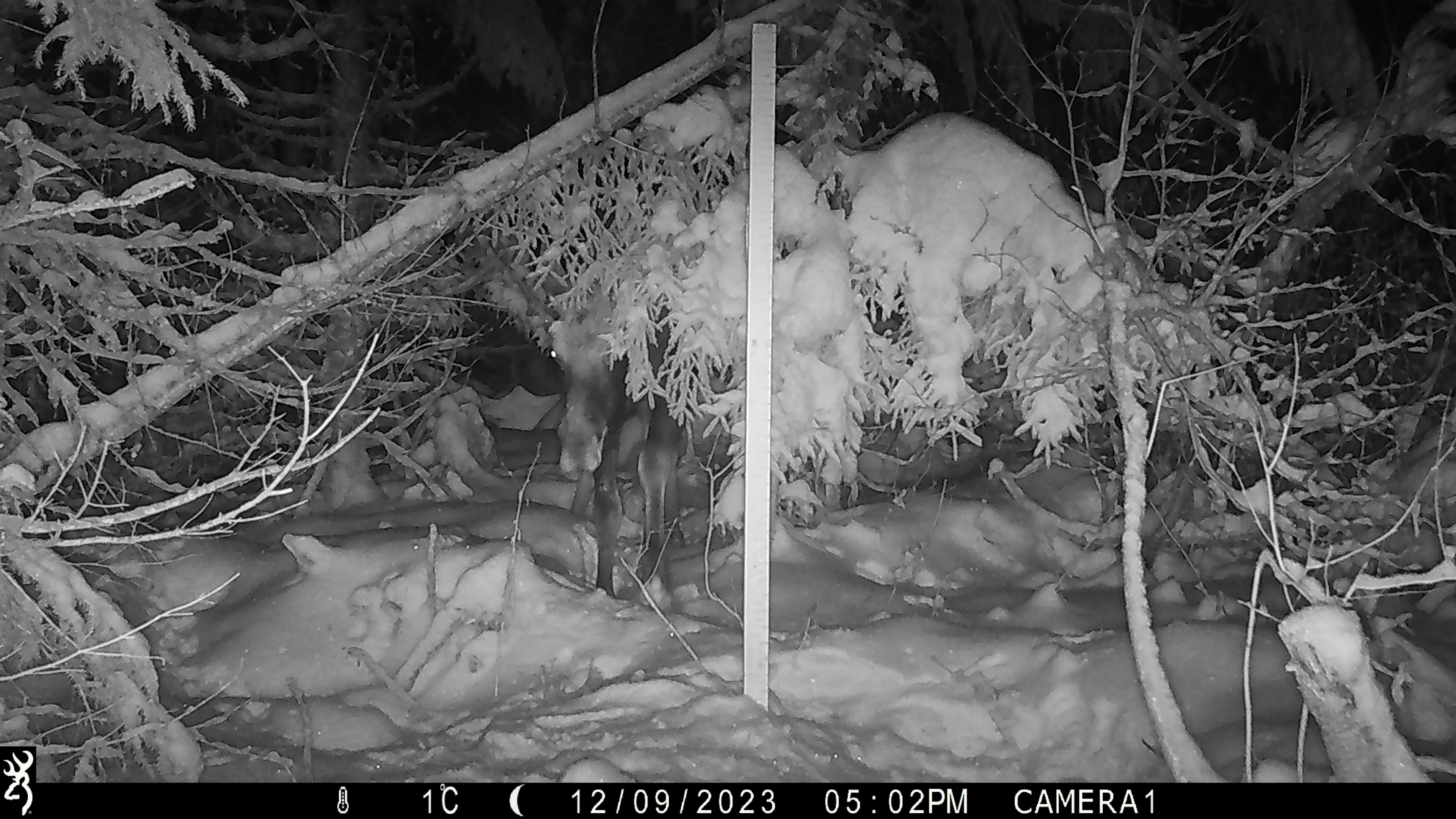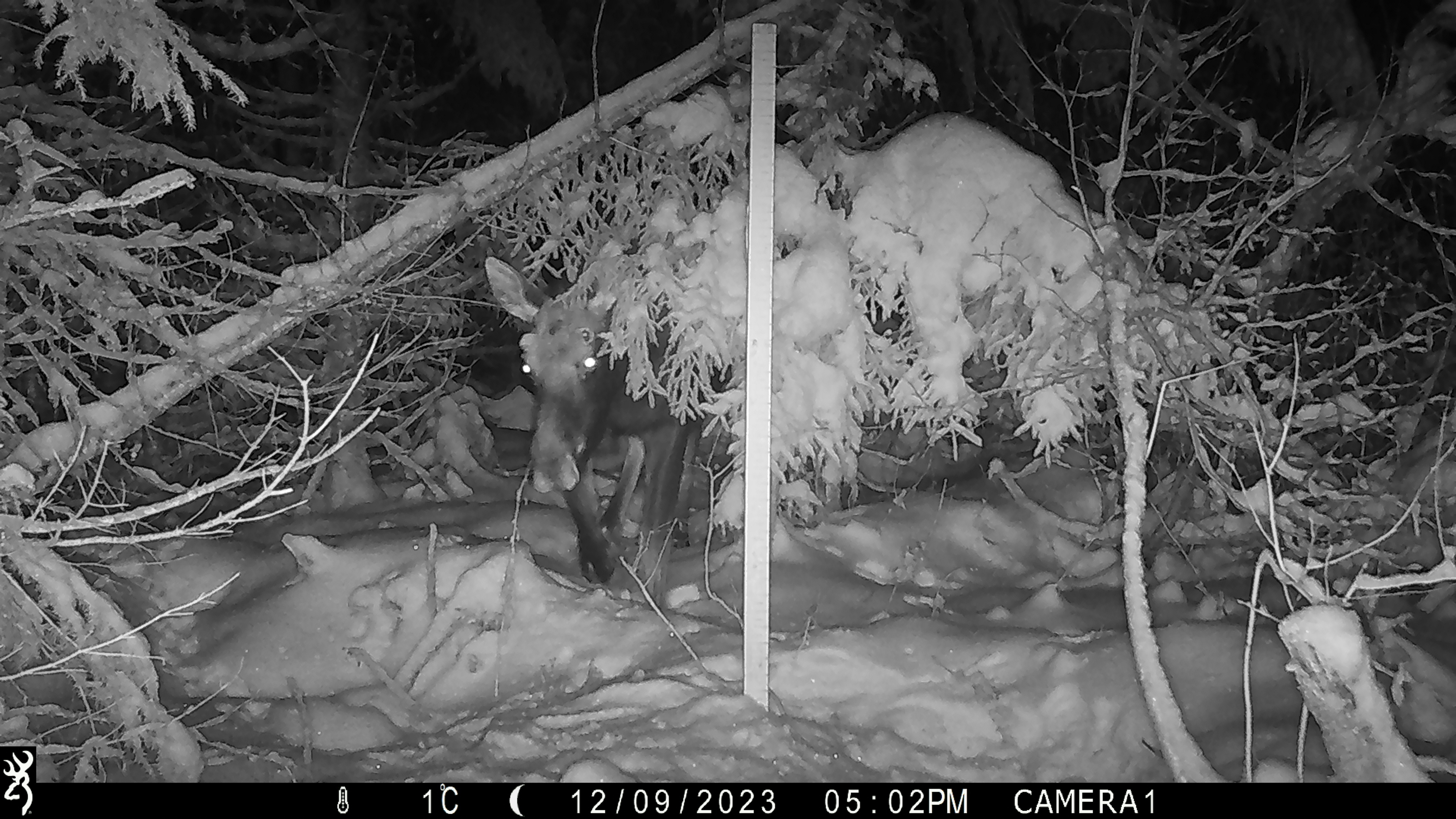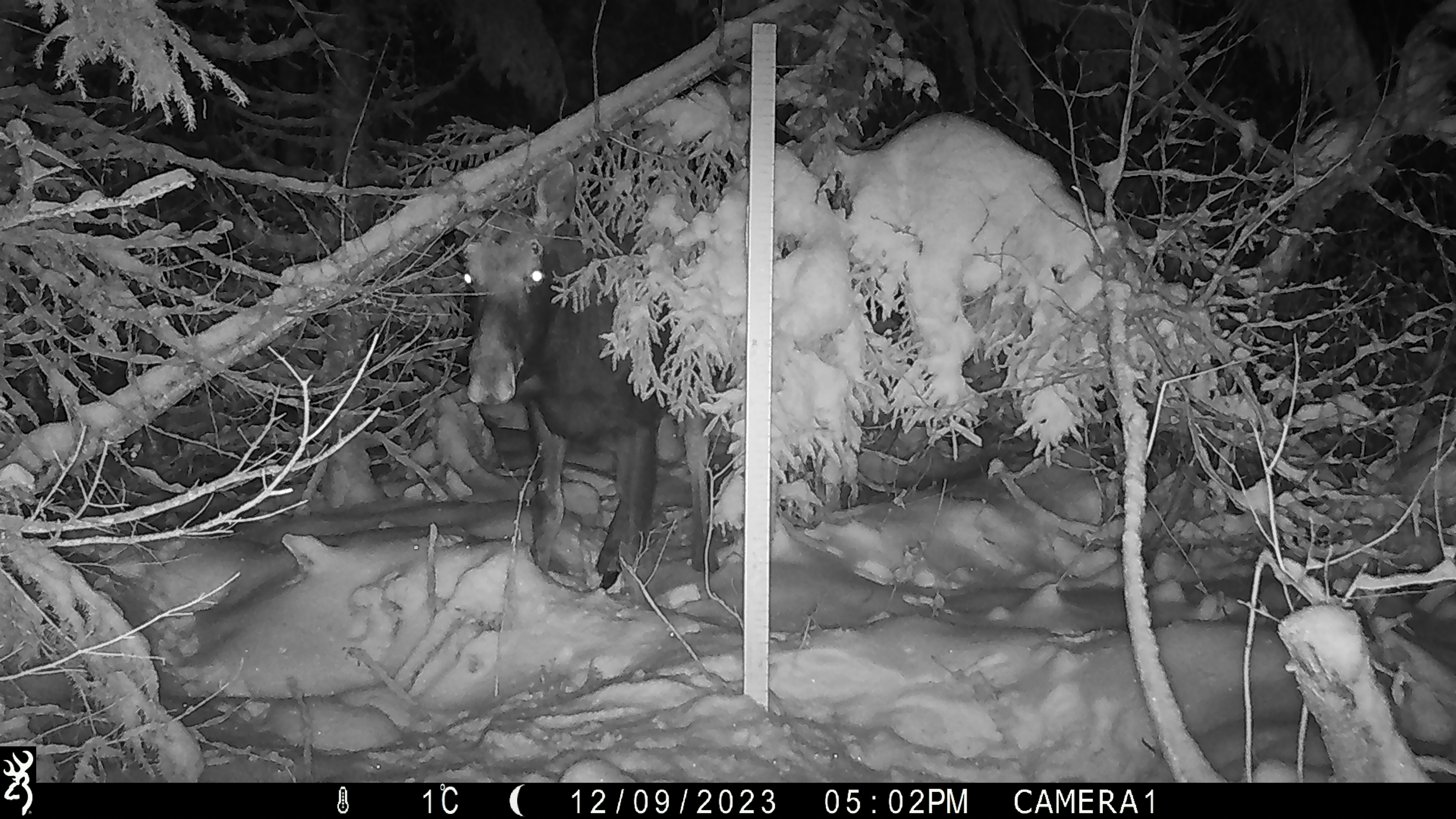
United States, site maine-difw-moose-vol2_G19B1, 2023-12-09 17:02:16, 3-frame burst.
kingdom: Animalia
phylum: Chordata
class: Mammalia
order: Artiodactyla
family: Cervidae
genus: Alces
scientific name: Alces alces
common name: moose